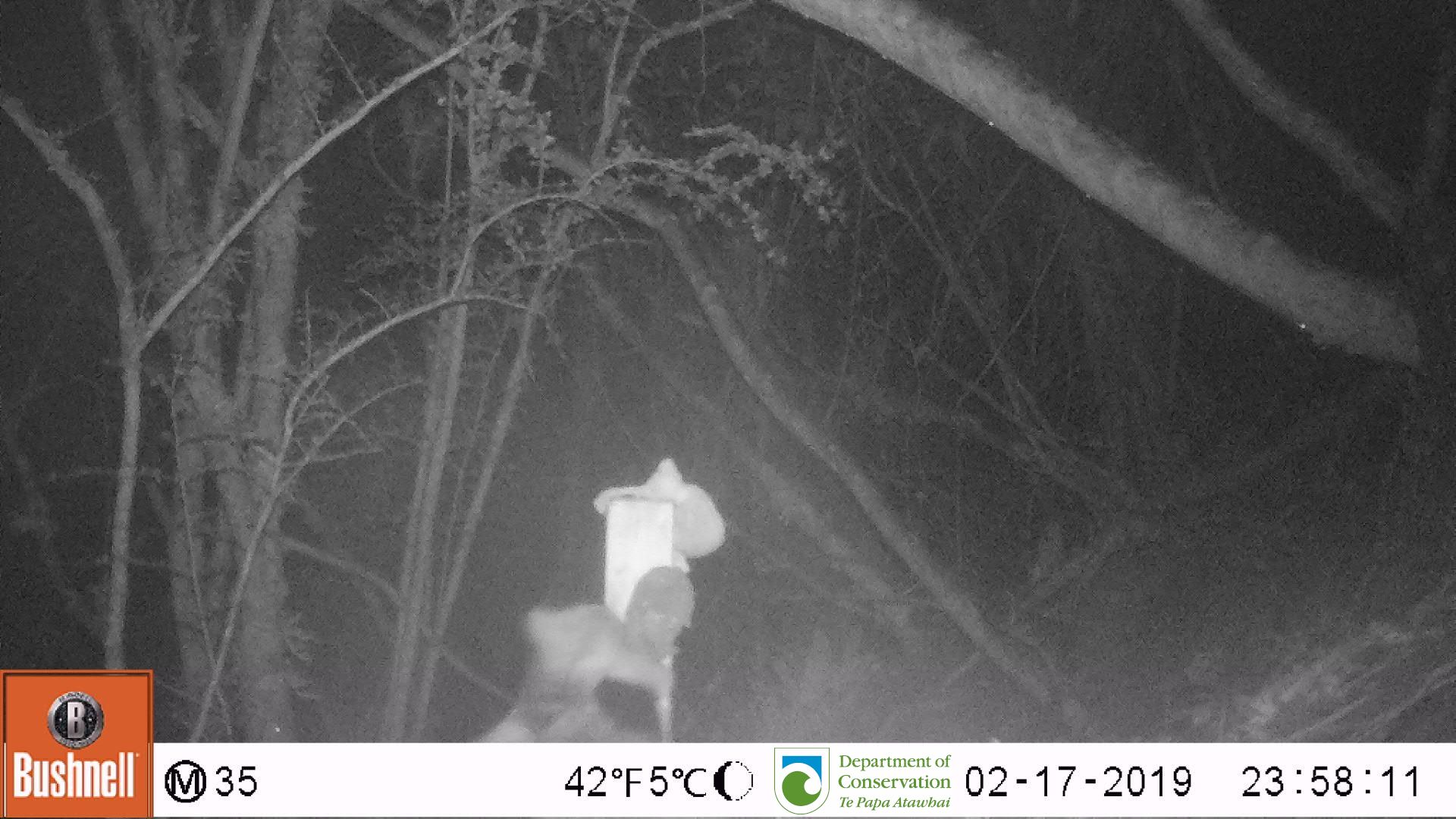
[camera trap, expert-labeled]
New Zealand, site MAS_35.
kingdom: Animalia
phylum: Chordata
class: Mammalia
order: Carnivora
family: Felidae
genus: Felis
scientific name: Felis catus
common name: domestic cat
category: cat